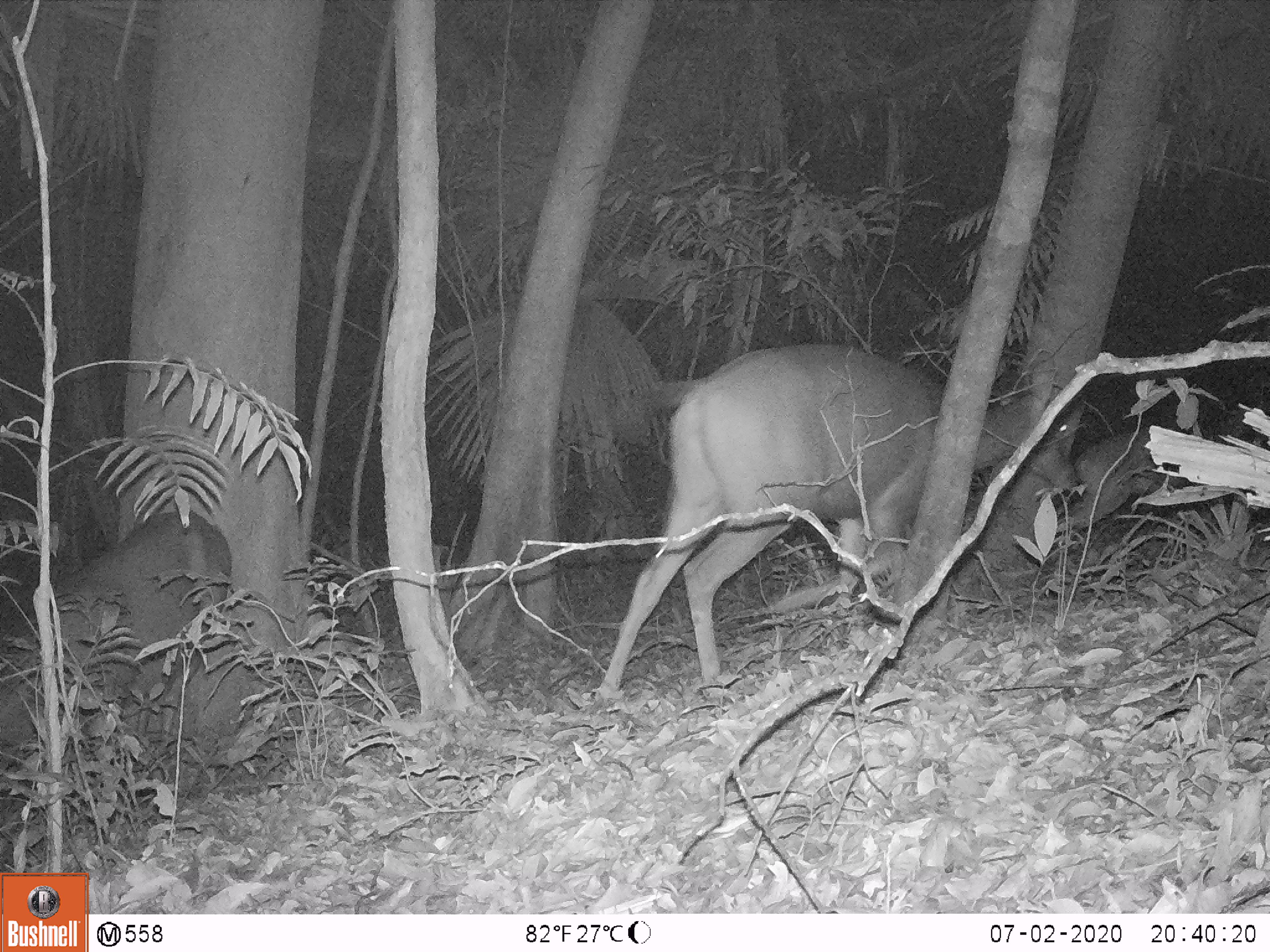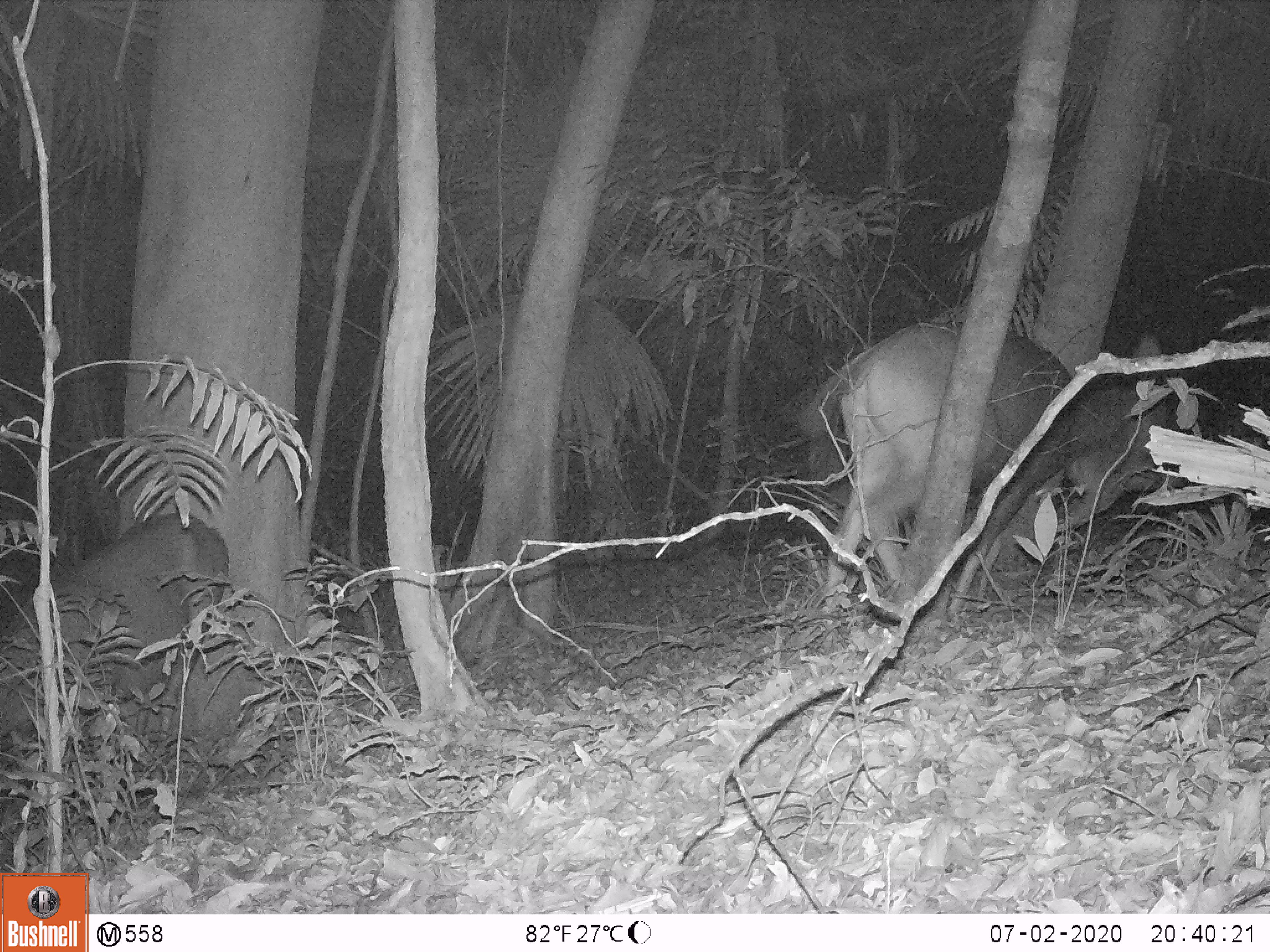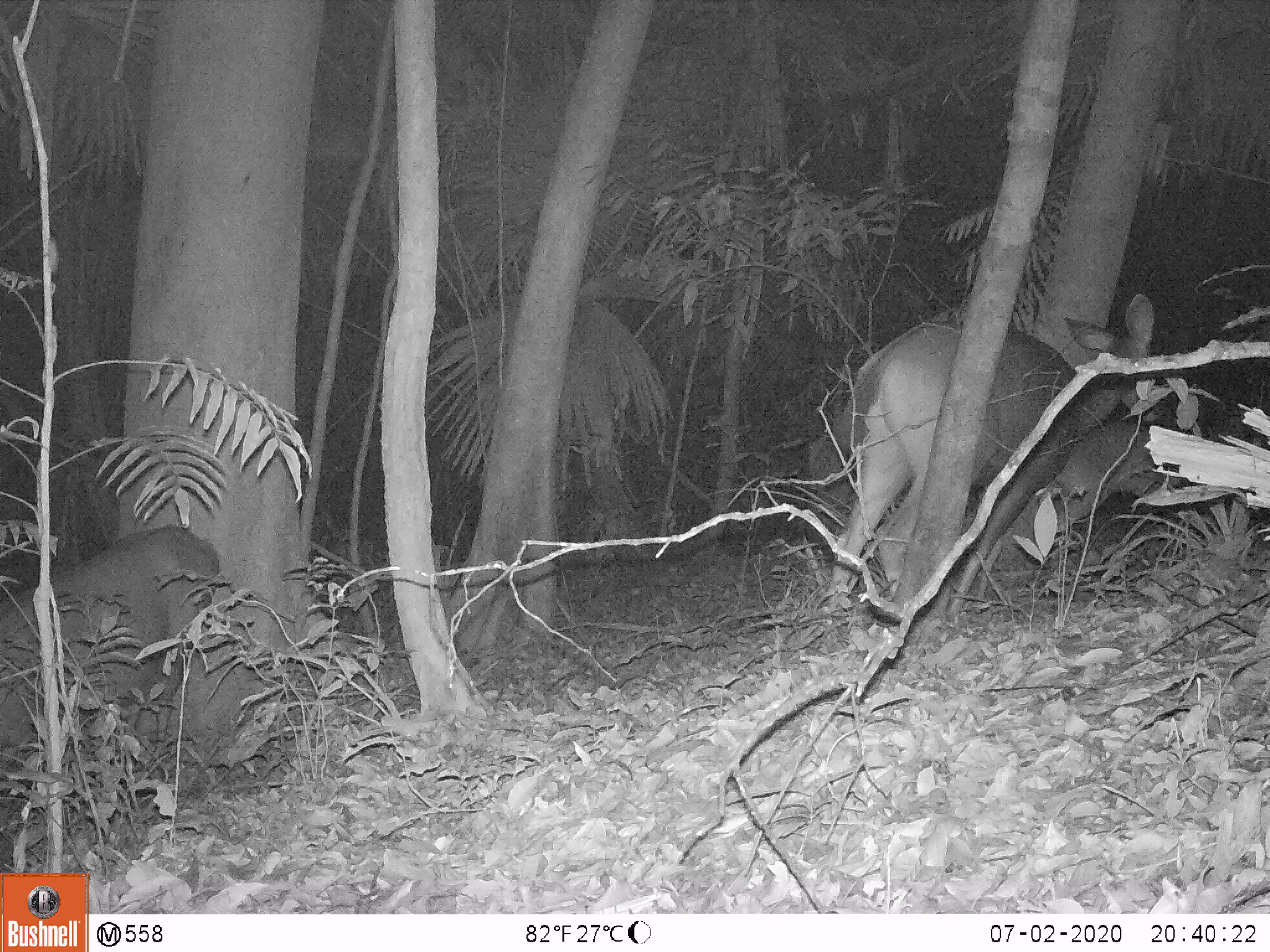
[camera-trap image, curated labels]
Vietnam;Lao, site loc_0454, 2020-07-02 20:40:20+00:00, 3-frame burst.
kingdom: Animalia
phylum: Chordata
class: Mammalia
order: Artiodactyla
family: Cervidae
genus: Rusa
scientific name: Rusa unicolor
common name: sambar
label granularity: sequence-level